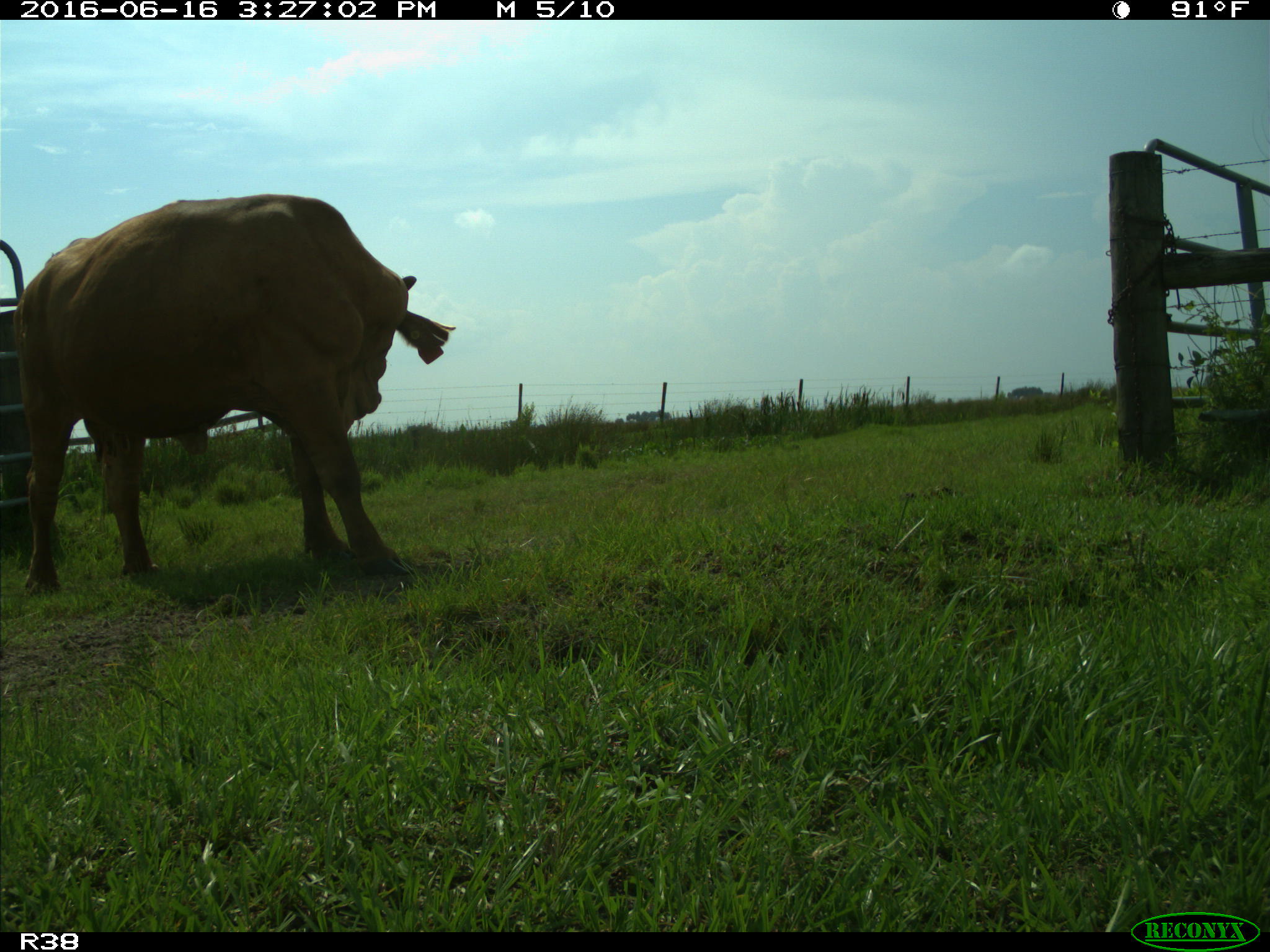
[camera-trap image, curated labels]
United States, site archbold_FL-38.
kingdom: Animalia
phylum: Chordata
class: Mammalia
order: Artiodactyla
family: Bovidae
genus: Bos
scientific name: Bos taurus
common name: domestic cow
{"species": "Bos taurus (domestic cow)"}